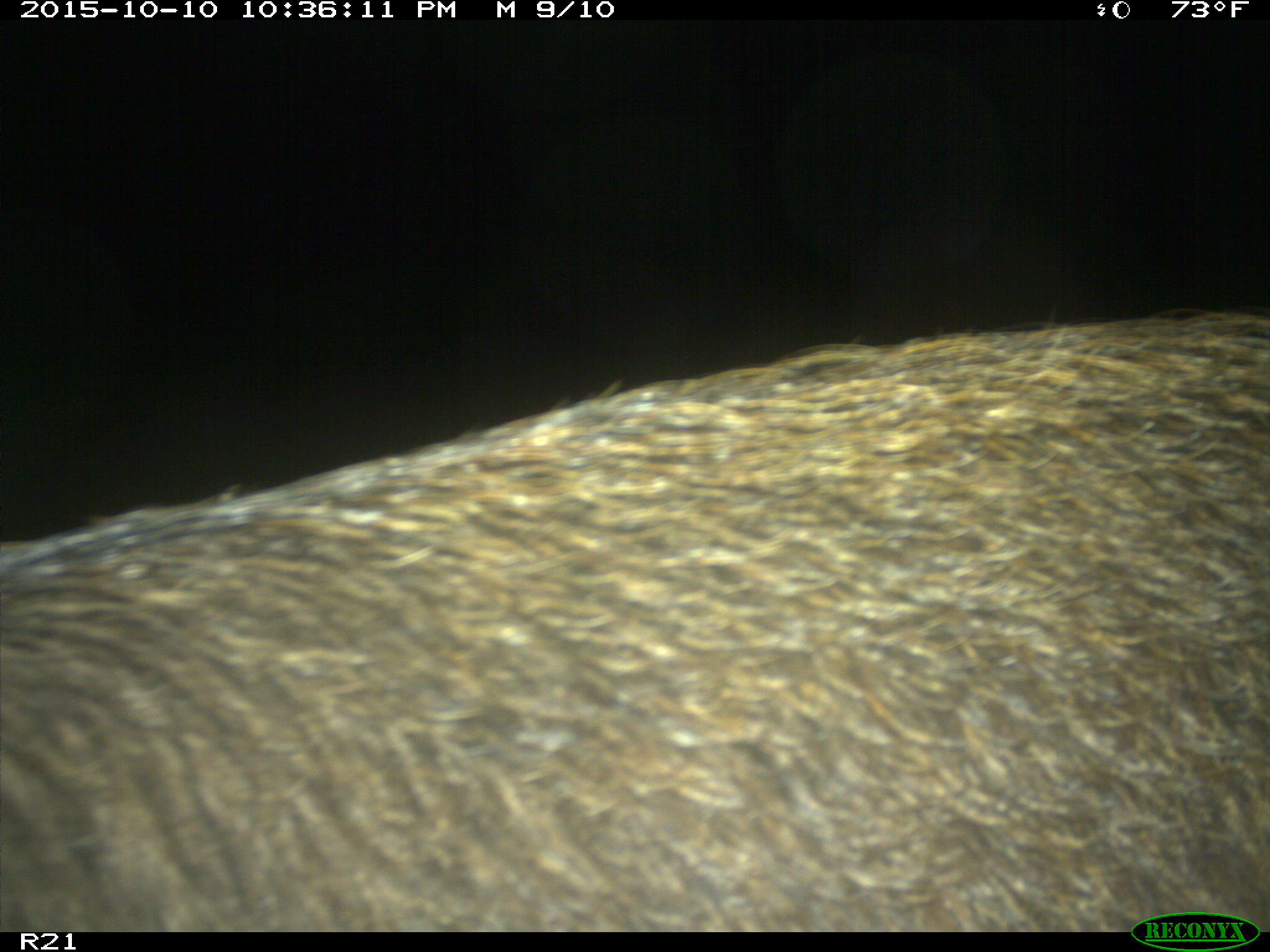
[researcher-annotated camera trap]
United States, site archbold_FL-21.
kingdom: Animalia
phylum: Chordata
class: Mammalia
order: Artiodactyla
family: Suidae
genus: Sus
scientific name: Sus scrofa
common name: wild boar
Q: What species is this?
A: Sus scrofa (wild boar).